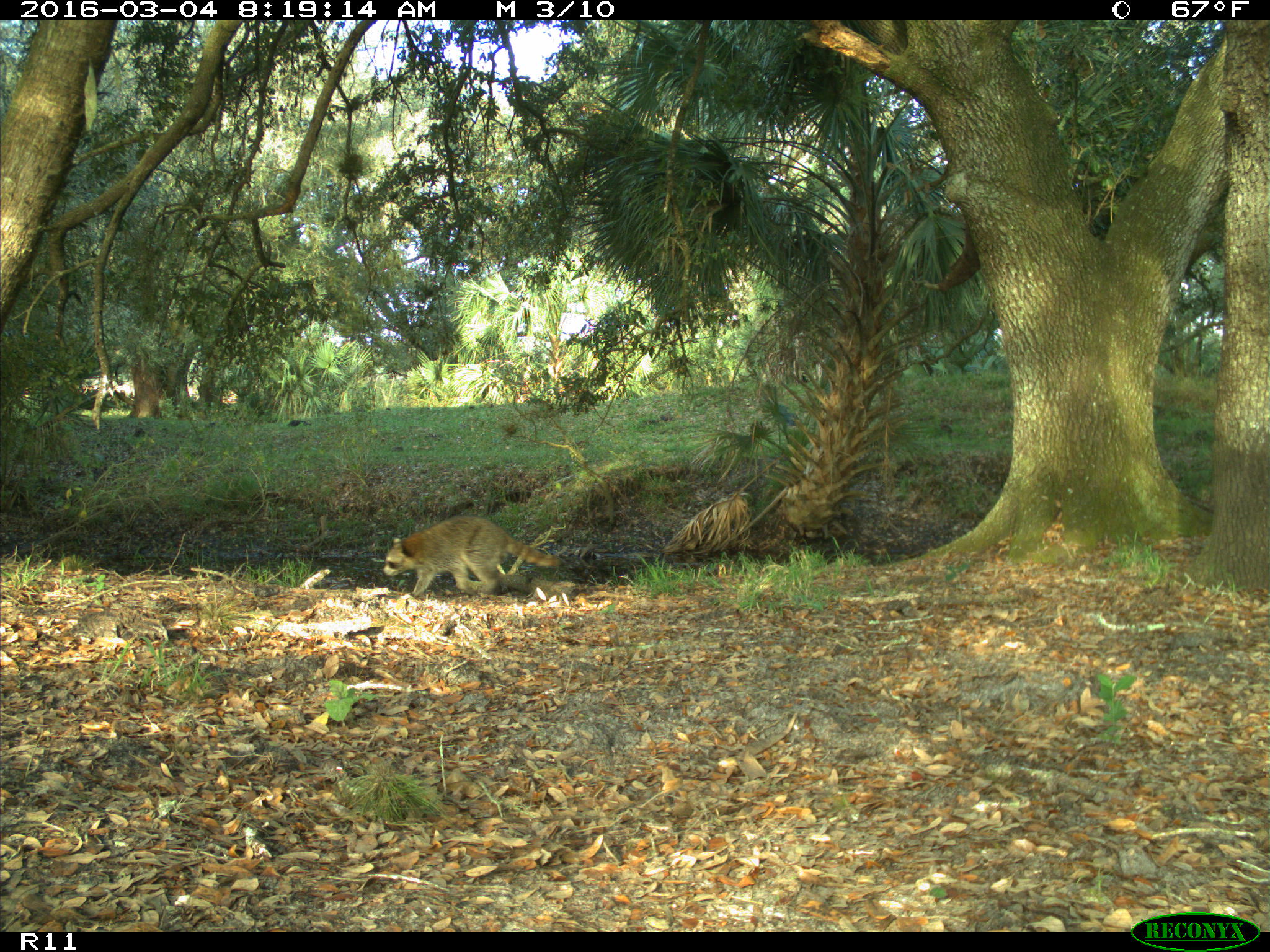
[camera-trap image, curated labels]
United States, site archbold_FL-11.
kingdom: Animalia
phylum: Chordata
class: Mammalia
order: Carnivora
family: Procyonidae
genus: Procyon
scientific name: Procyon lotor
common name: common raccoon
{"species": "Procyon lotor (common raccoon)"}